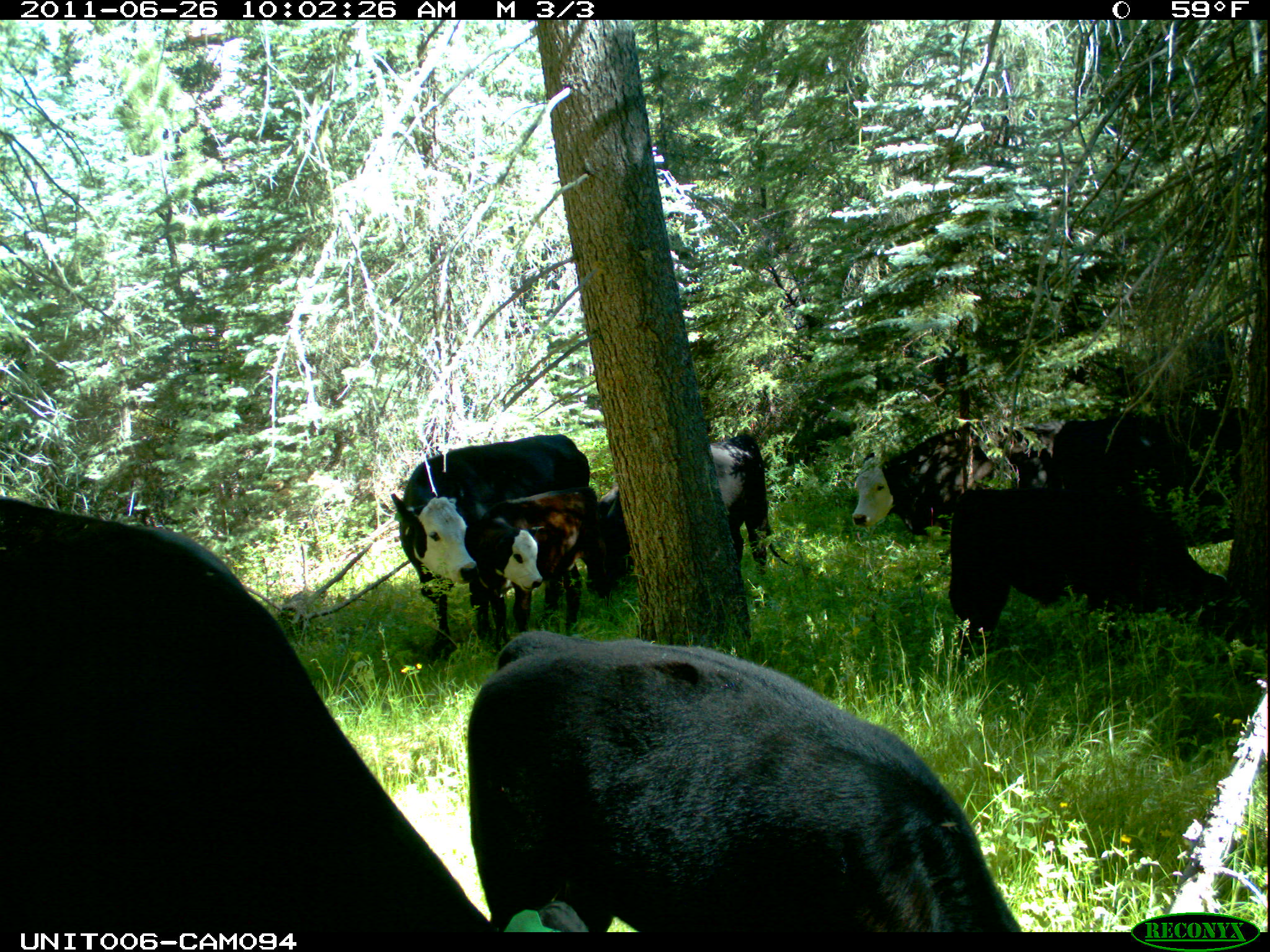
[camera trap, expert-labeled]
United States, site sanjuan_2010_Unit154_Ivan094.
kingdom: Animalia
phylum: Chordata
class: Mammalia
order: Artiodactyla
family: Bovidae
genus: Bos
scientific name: Bos taurus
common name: domestic cow